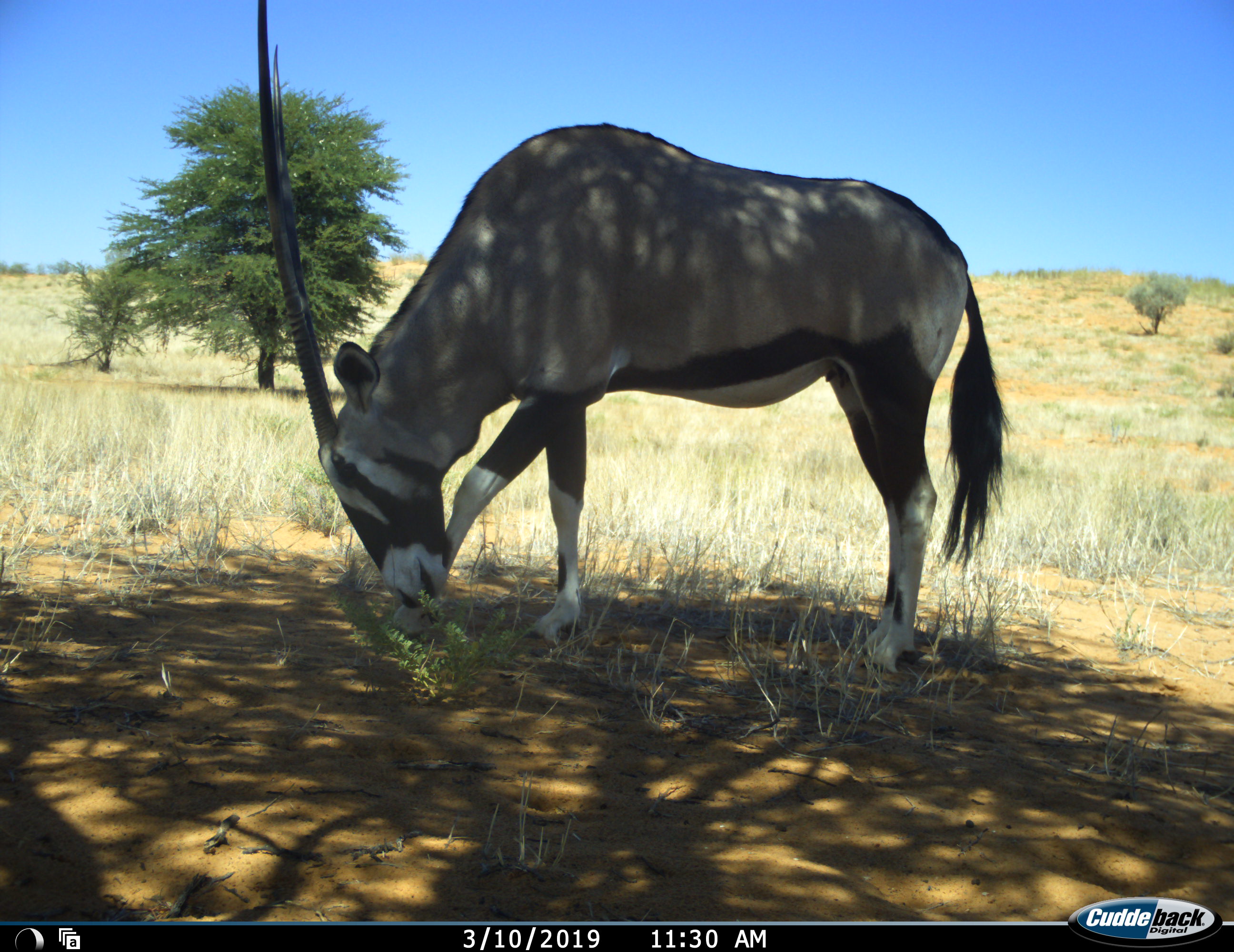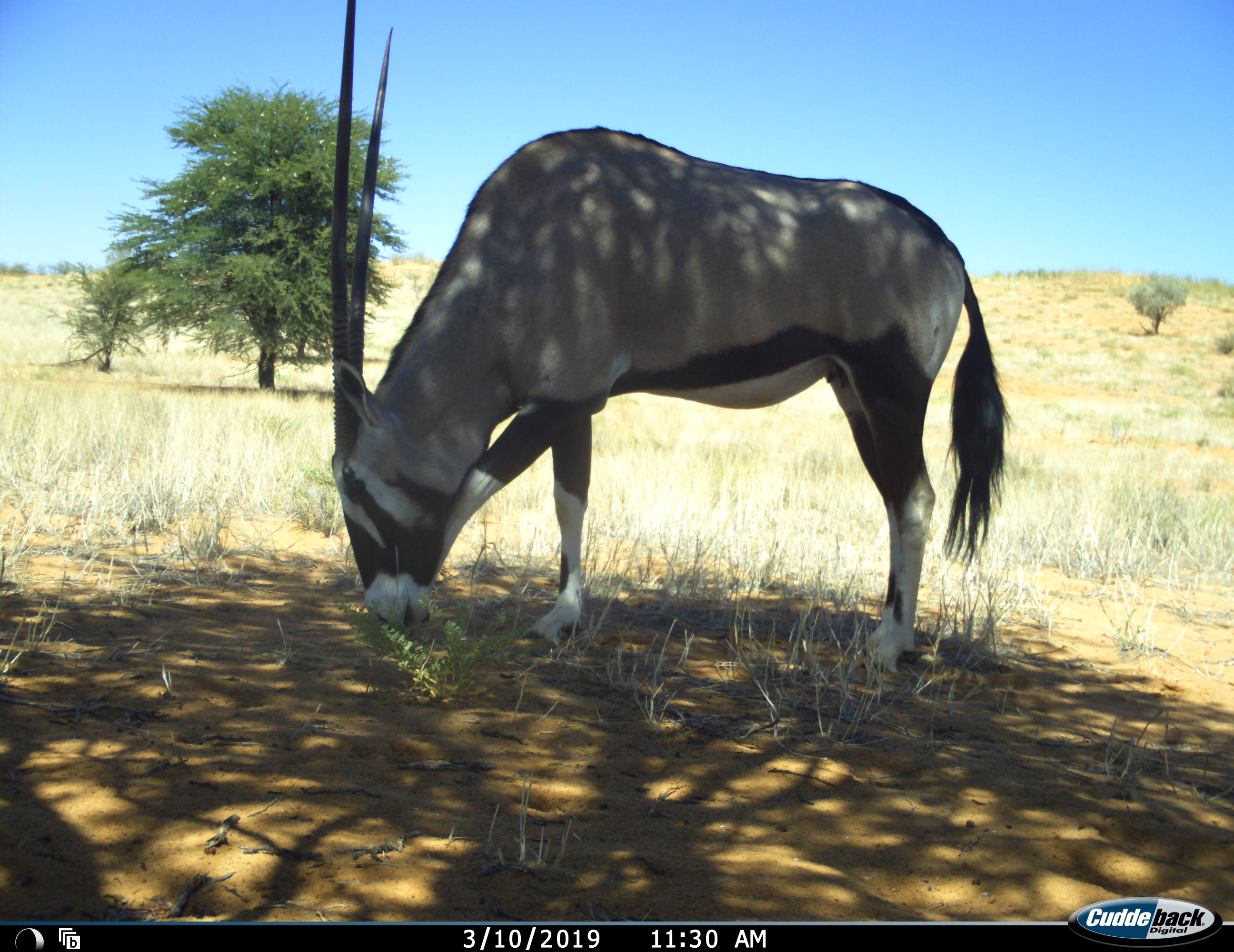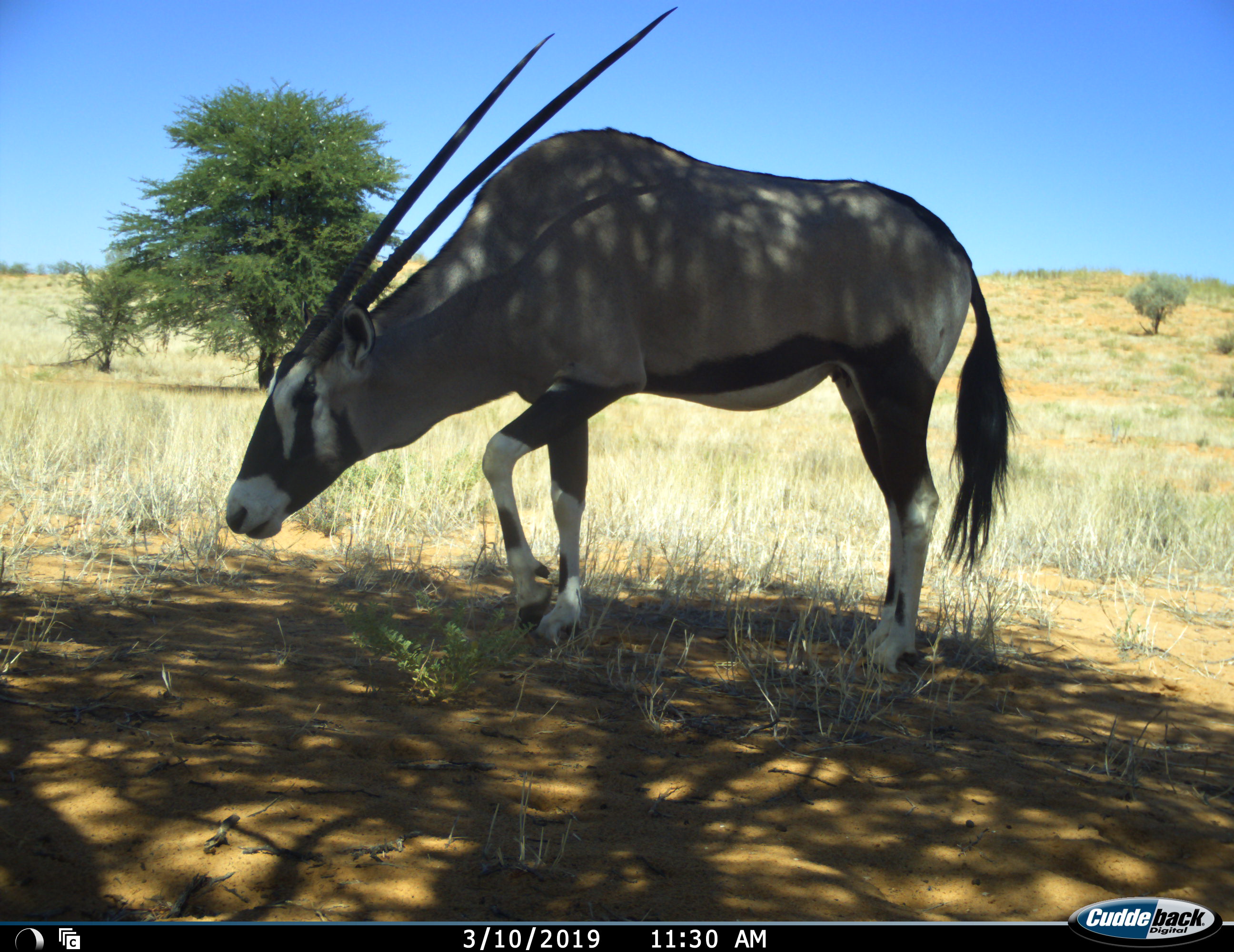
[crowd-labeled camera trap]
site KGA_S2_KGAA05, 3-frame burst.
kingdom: Animalia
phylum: Chordata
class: Mammalia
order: Artiodactyla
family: Bovidae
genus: Oryx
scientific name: Oryx gazella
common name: gemsbok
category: oryx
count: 1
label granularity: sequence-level